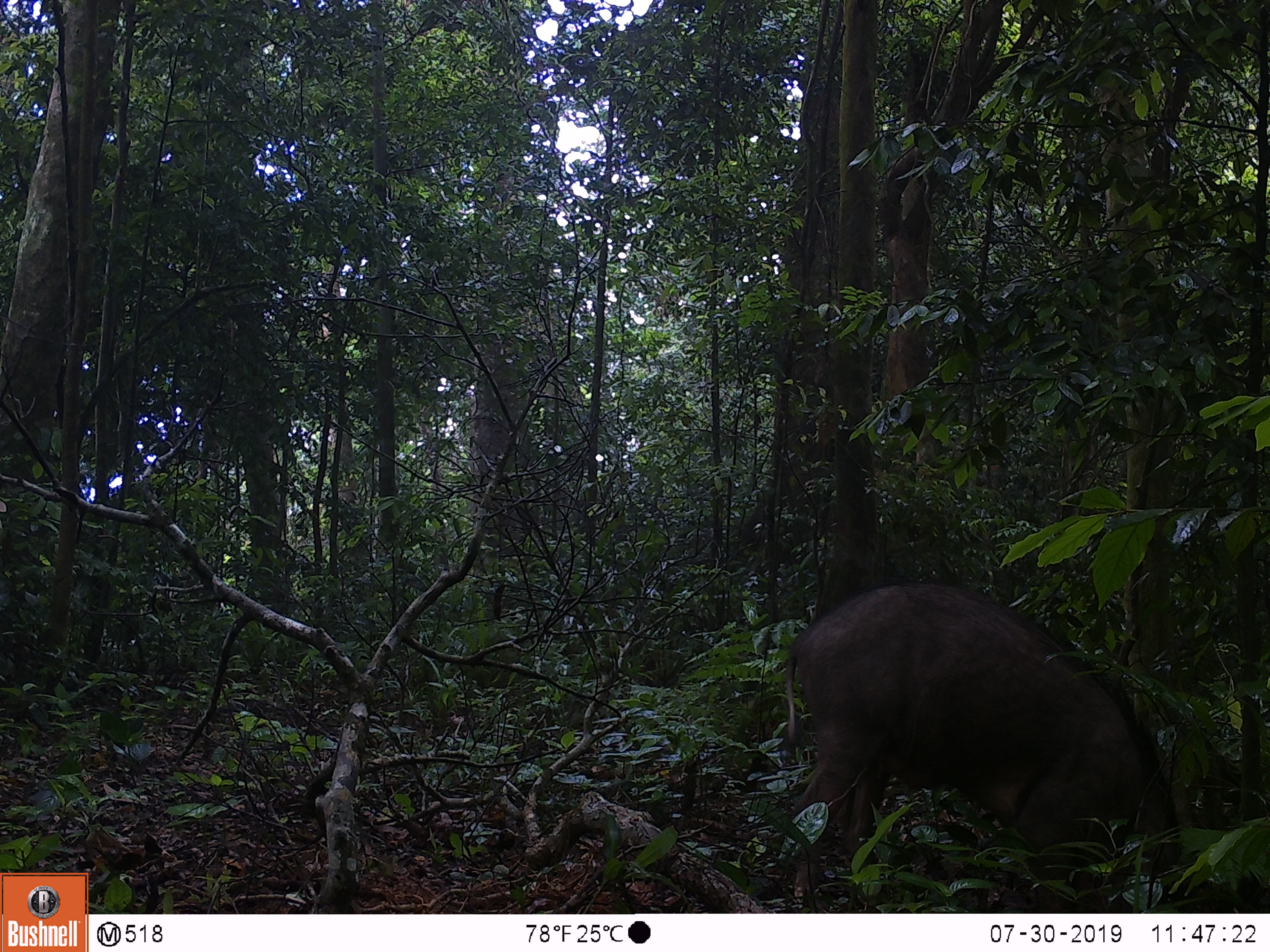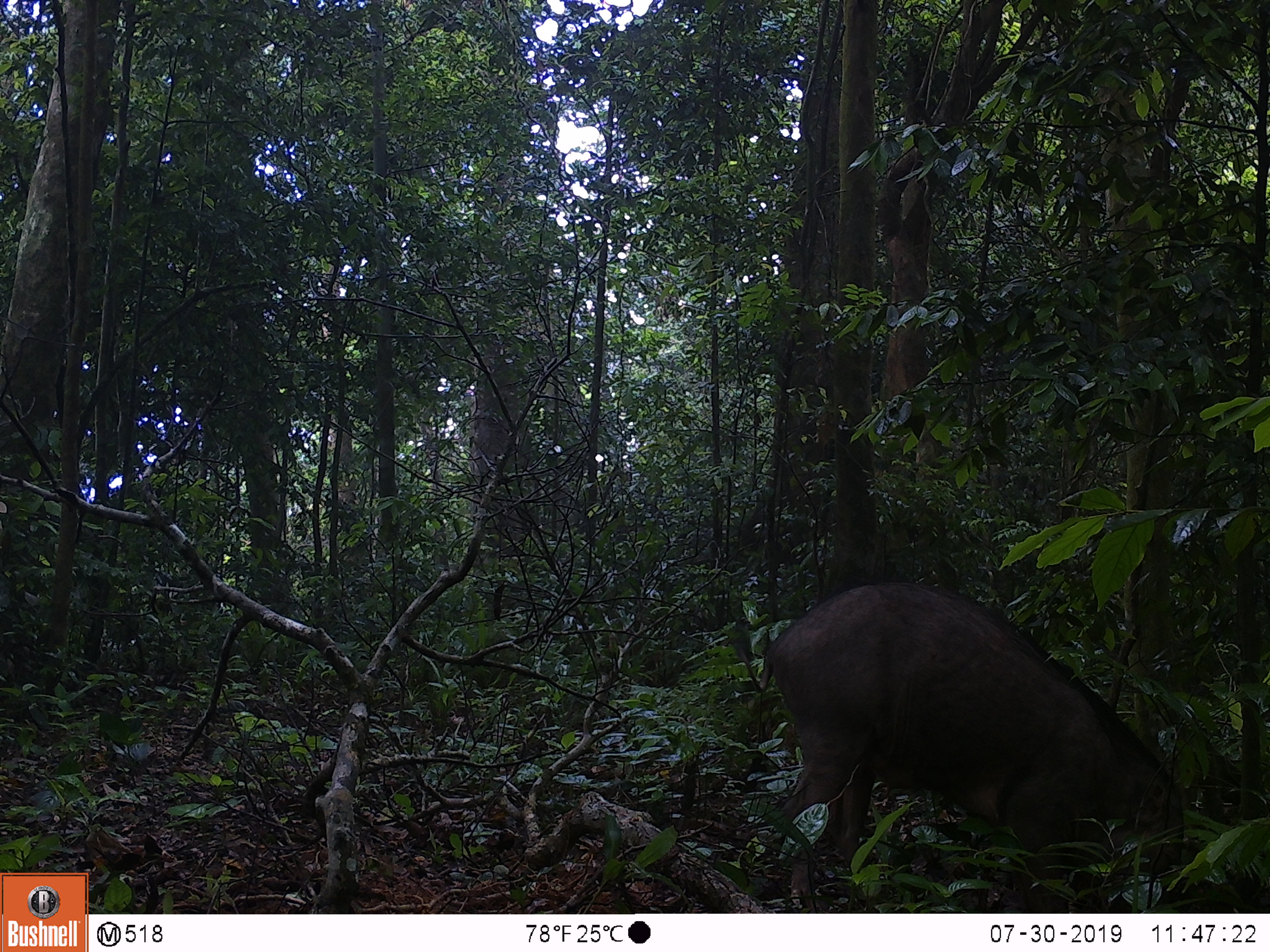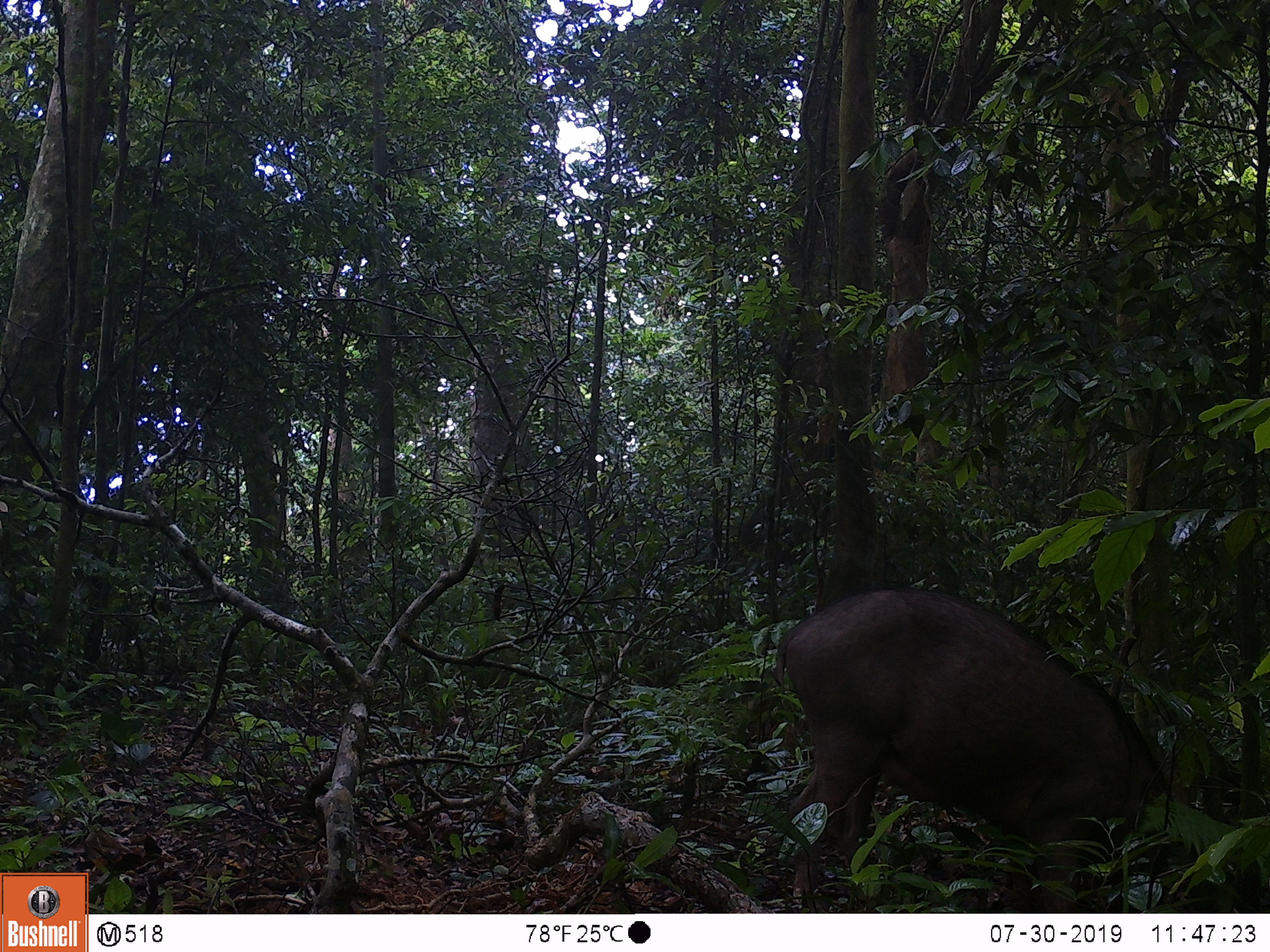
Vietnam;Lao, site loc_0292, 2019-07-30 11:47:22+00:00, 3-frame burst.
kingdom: Animalia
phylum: Chordata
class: Mammalia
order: Artiodactyla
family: Suidae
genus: Sus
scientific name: Sus scrofa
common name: eurasian wild pig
Eurasian wild pig (Sus scrofa). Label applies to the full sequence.